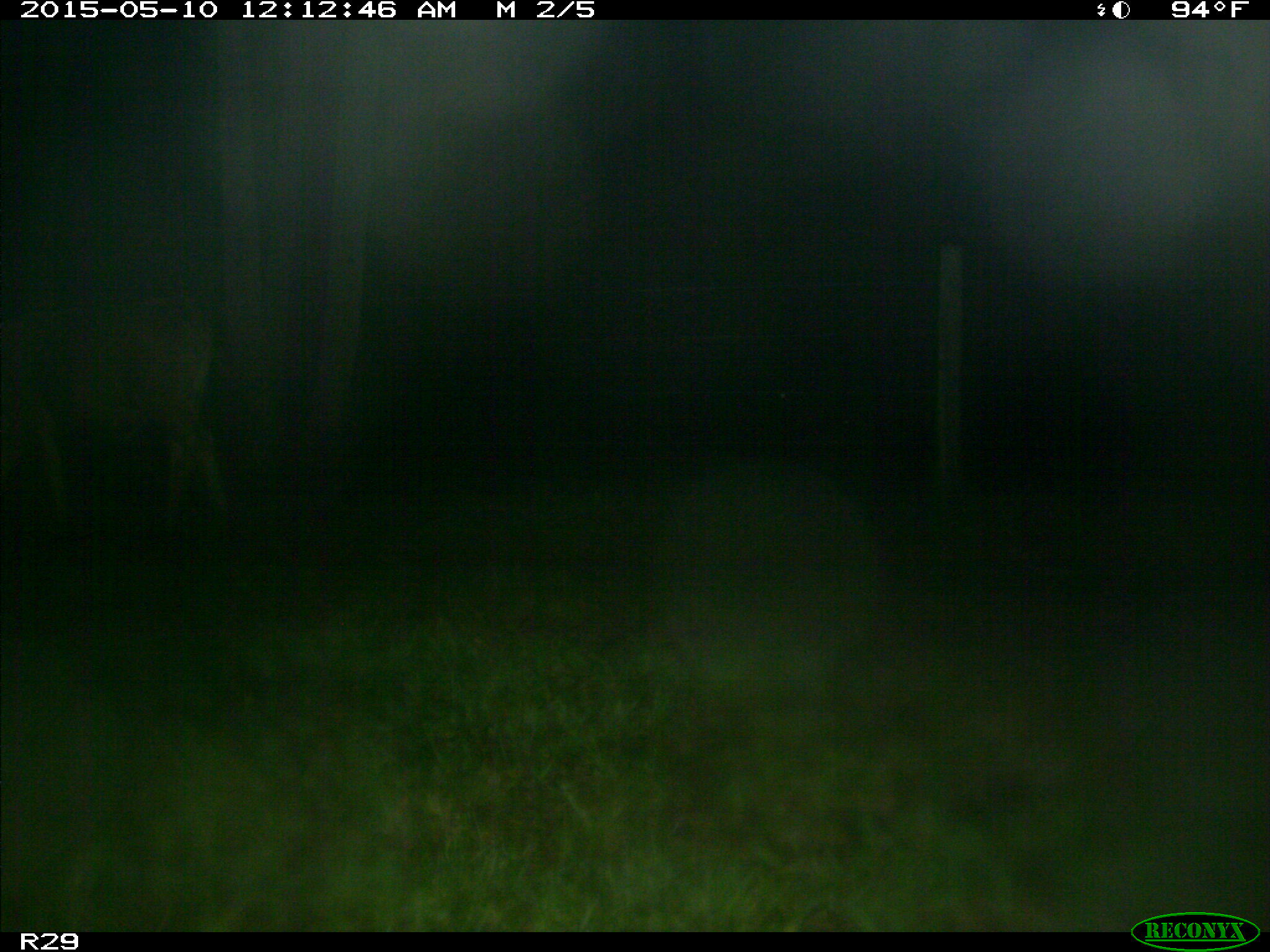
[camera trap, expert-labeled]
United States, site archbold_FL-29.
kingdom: Animalia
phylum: Chordata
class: Mammalia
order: Artiodactyla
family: Bovidae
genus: Bos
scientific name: Bos taurus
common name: domestic cow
Bos taurus (domestic cow).